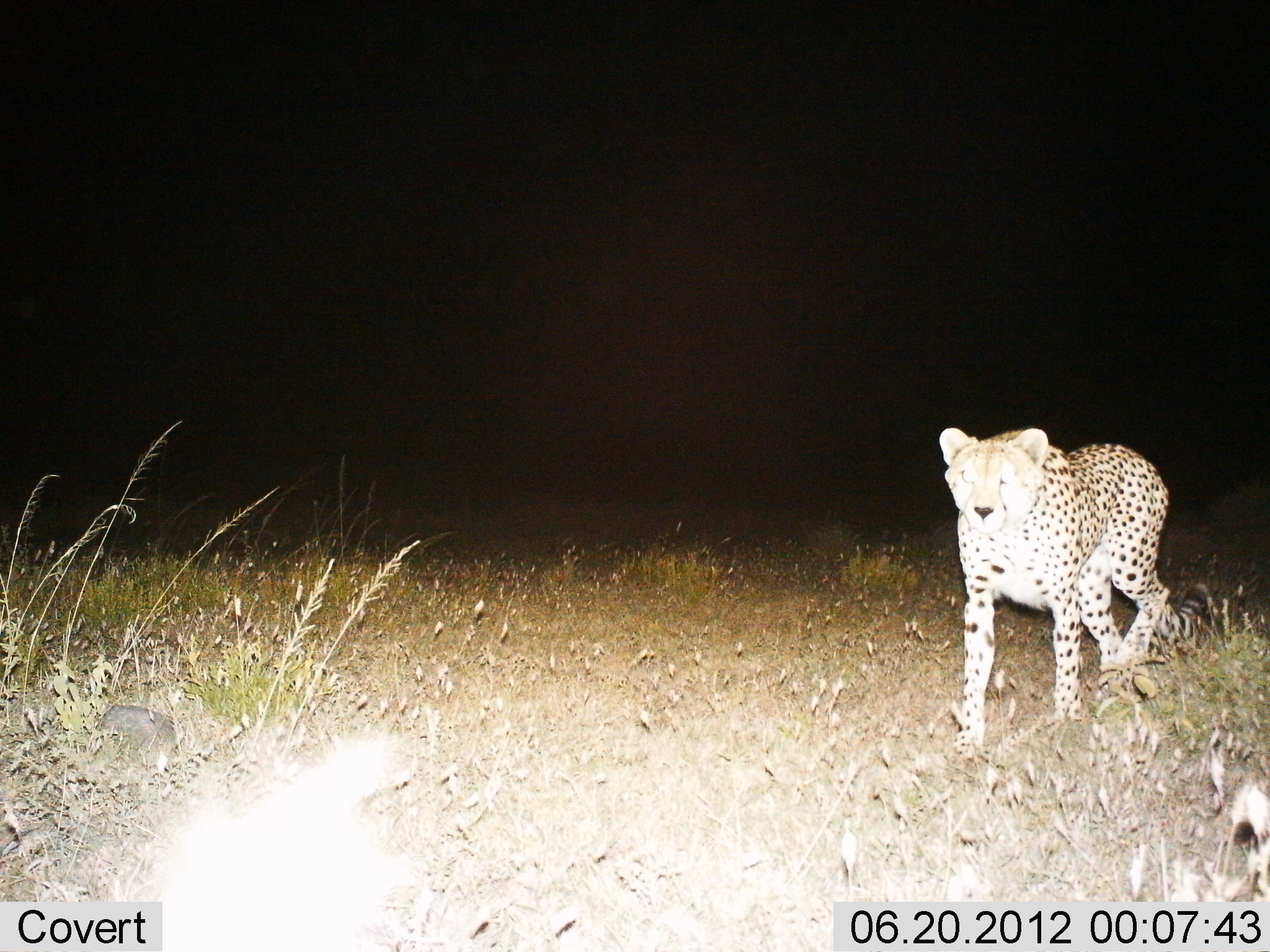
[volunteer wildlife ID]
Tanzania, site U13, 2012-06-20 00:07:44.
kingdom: Animalia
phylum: Chordata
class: Mammalia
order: Carnivora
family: Felidae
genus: Acinonyx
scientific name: Acinonyx jubatus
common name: cheetah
Cheetah (Acinonyx jubatus), count 1. Behavior (volunteer vote fractions): standing 20%, resting 0%, moving 90%, interacting 0%. Young present (vote fraction): 0%. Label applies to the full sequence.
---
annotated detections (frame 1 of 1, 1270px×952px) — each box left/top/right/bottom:
animal: 935/425/1217/758